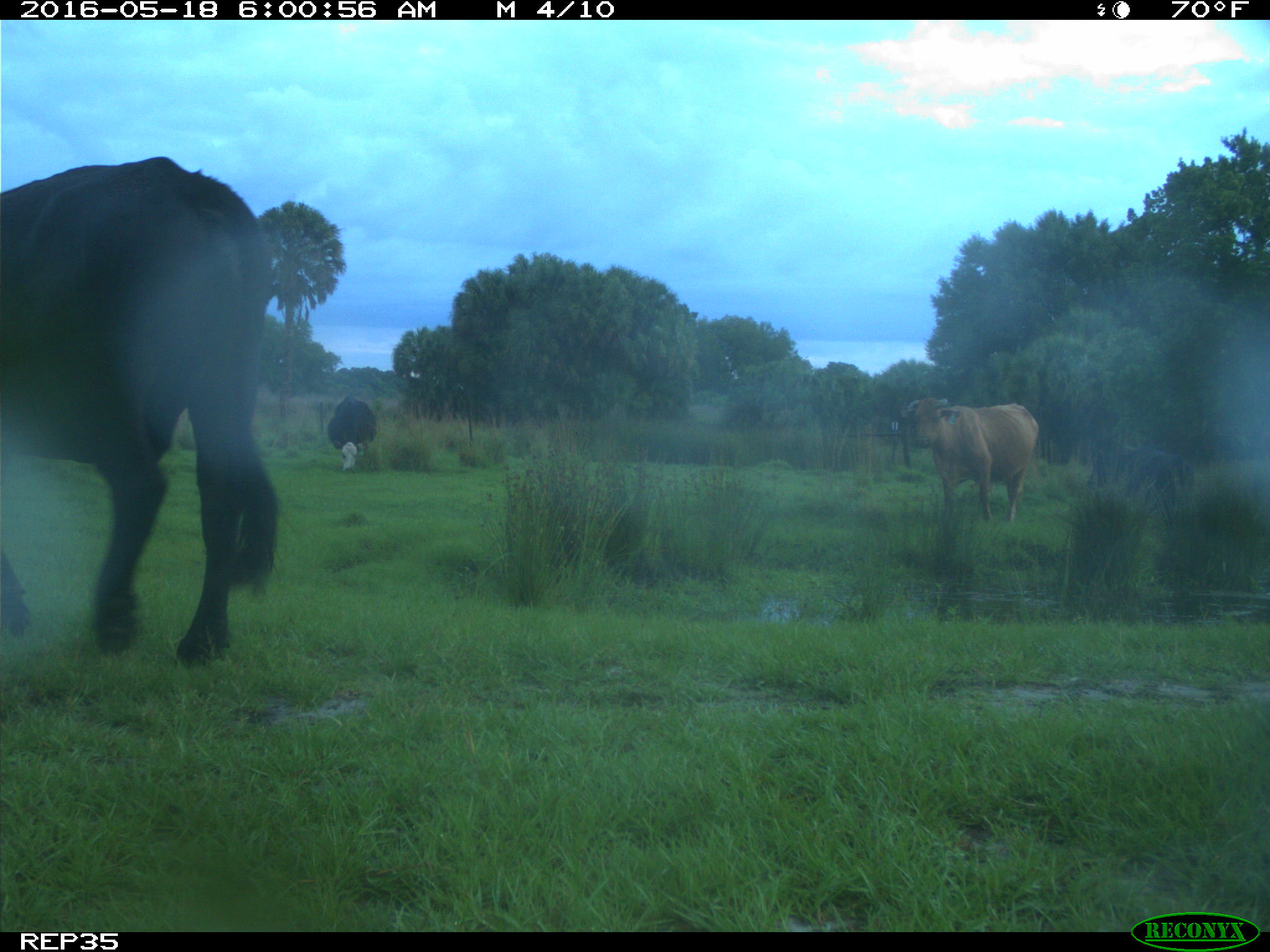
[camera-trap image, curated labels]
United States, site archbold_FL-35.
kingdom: Animalia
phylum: Chordata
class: Mammalia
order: Artiodactyla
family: Bovidae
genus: Bos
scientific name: Bos taurus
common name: domestic cow